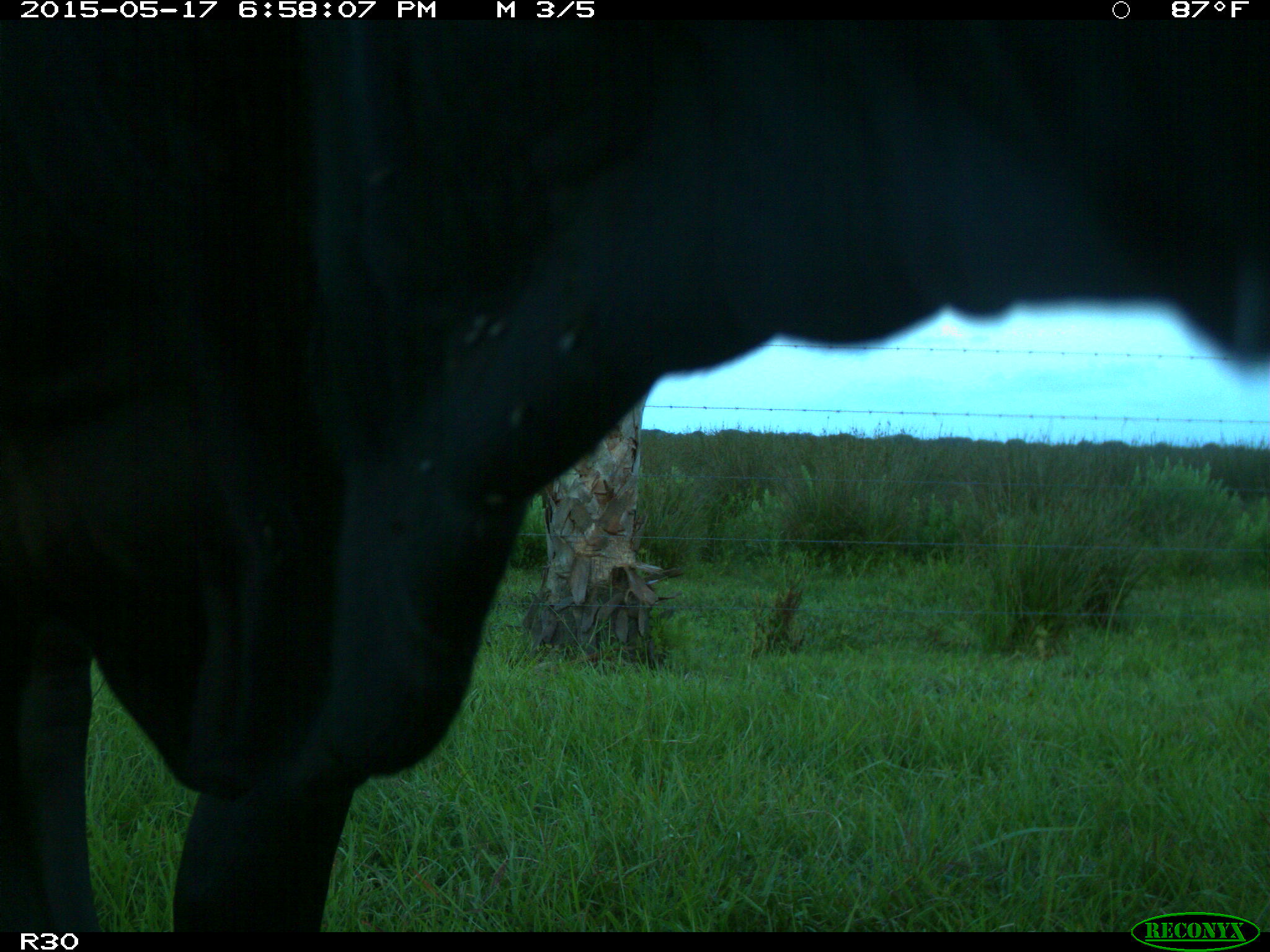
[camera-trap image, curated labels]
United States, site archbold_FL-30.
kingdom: Animalia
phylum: Chordata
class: Mammalia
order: Artiodactyla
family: Bovidae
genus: Bos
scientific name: Bos taurus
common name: domestic cow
Bos taurus (domestic cow).